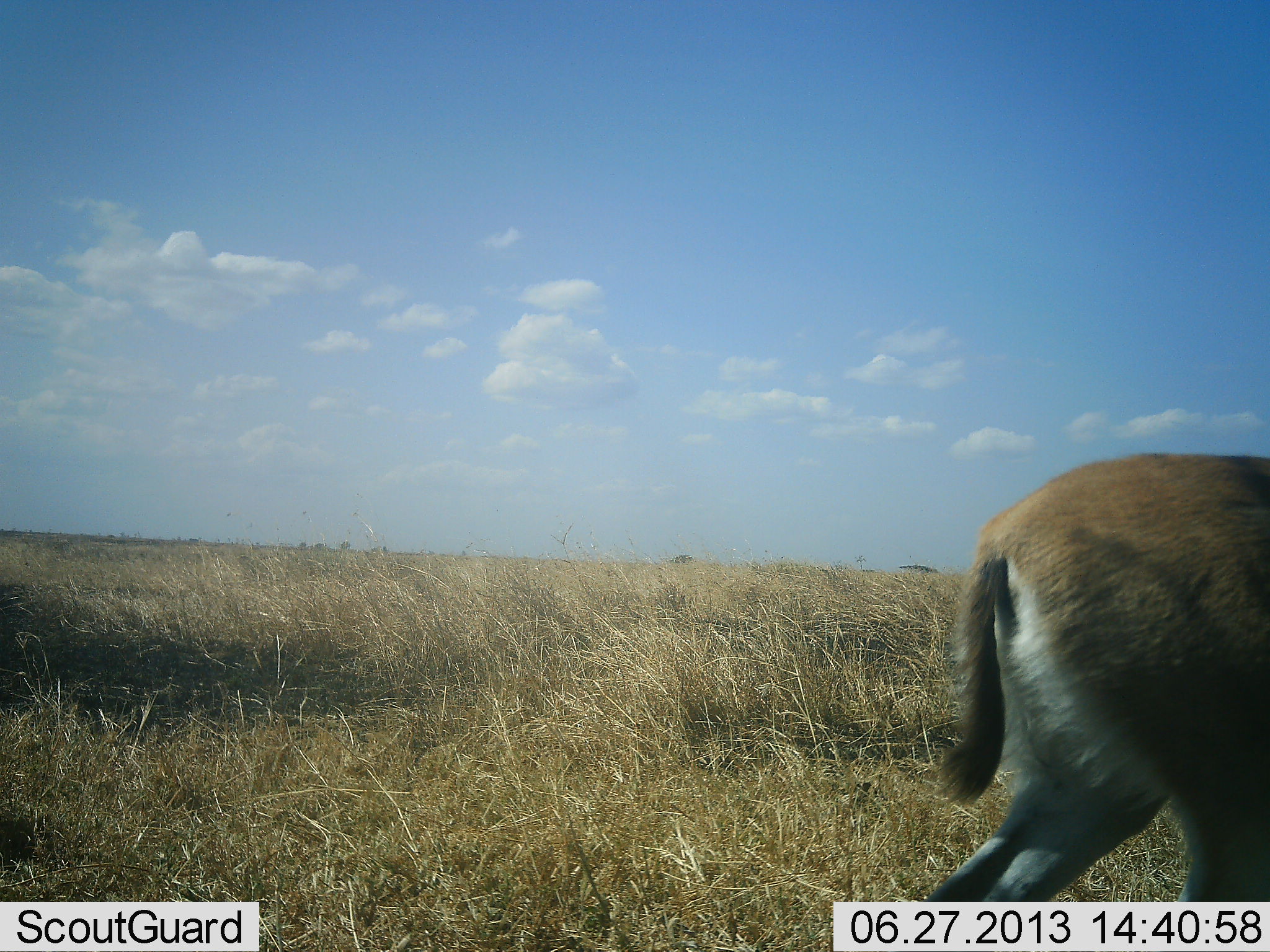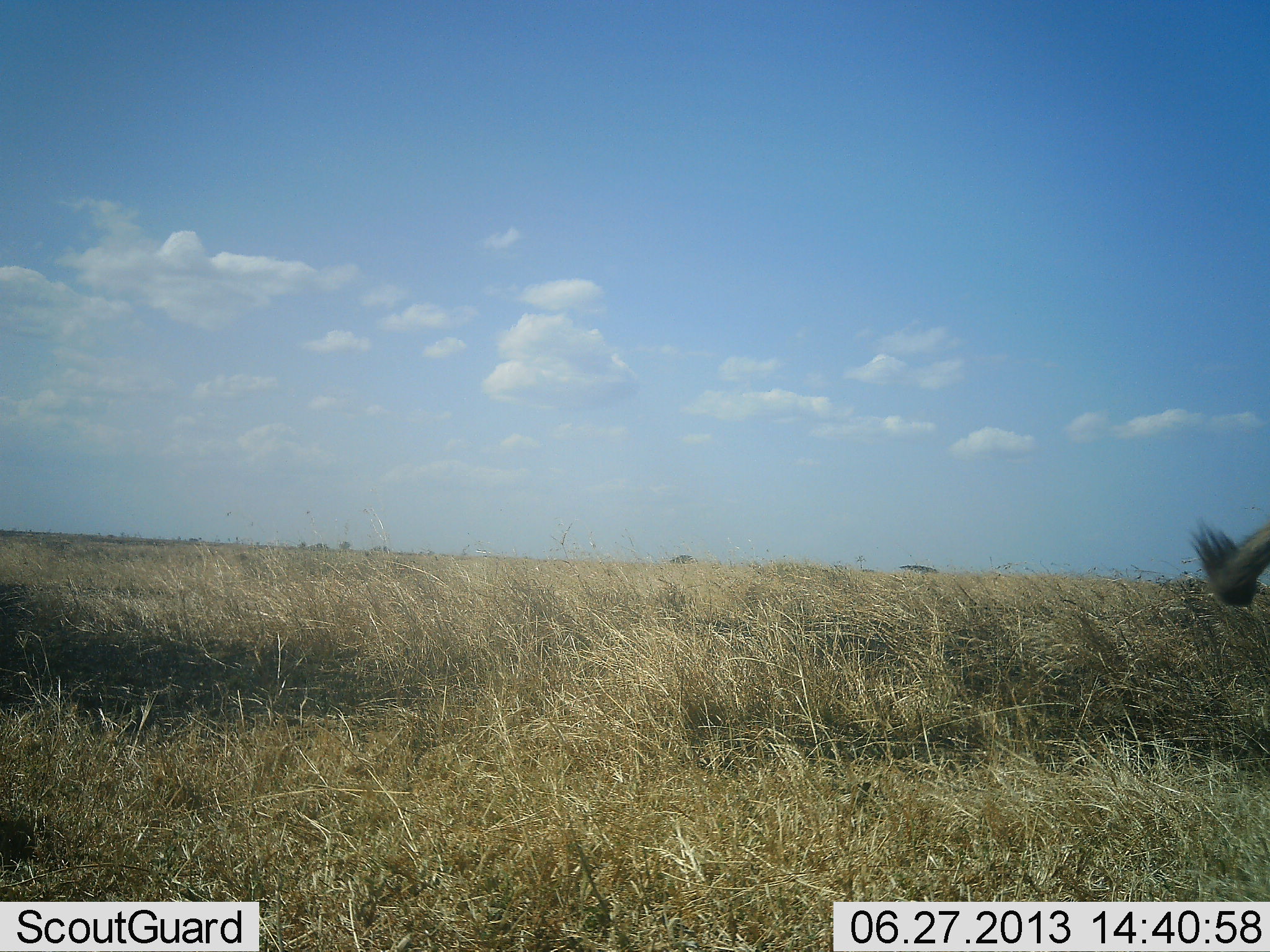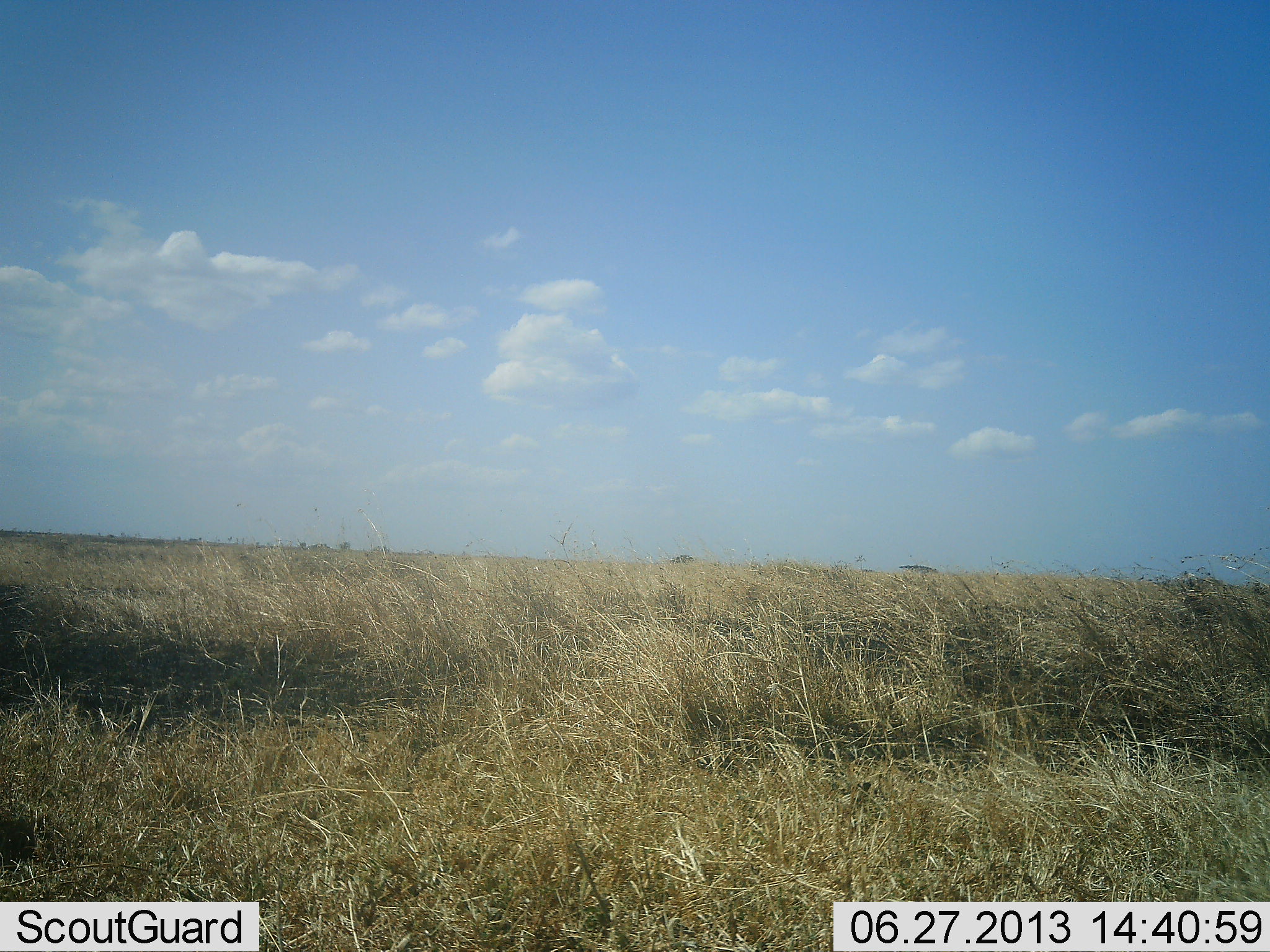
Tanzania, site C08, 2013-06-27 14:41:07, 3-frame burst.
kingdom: Animalia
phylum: Chordata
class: Mammalia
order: Artiodactyla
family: Bovidae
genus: Eudorcas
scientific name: Eudorcas thomsonii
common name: thomson's gazelle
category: gazellethomsons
Gazellethomsons (thomson's gazelle) (Eudorcas thomsonii), count 1. Behavior (volunteer vote fractions): standing 7%, resting 0%, moving 93%, interacting 0%. Young present (vote fraction): 0%. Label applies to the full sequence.